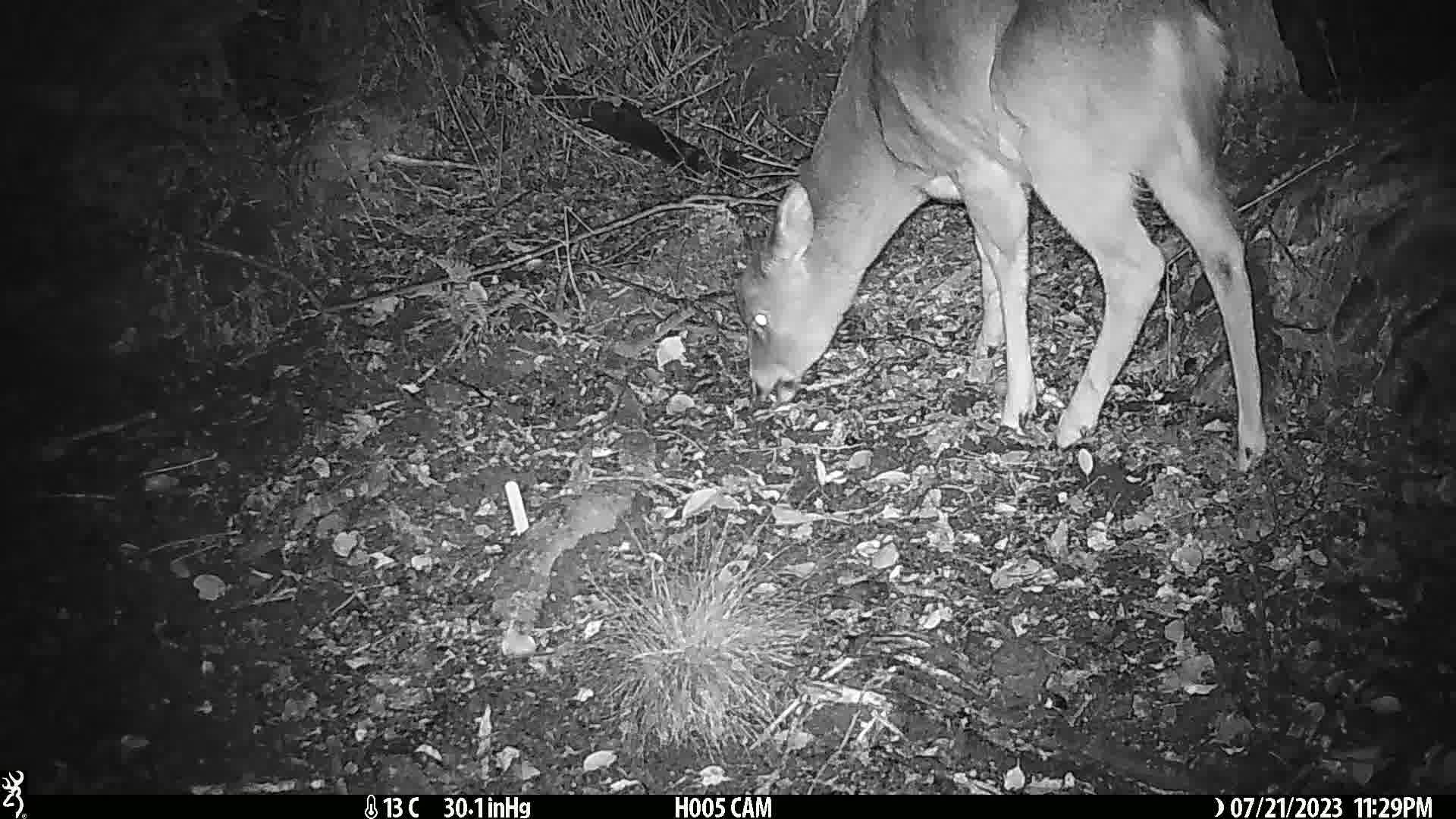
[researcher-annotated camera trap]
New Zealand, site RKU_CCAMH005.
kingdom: Animalia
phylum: Chordata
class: Mammalia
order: Artiodactyla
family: Cervidae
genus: Odocoileus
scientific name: Odocoileus virginianus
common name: white-tailed deer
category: white tailed deer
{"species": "white tailed deer (white-tailed deer) (Odocoileus virginianus)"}